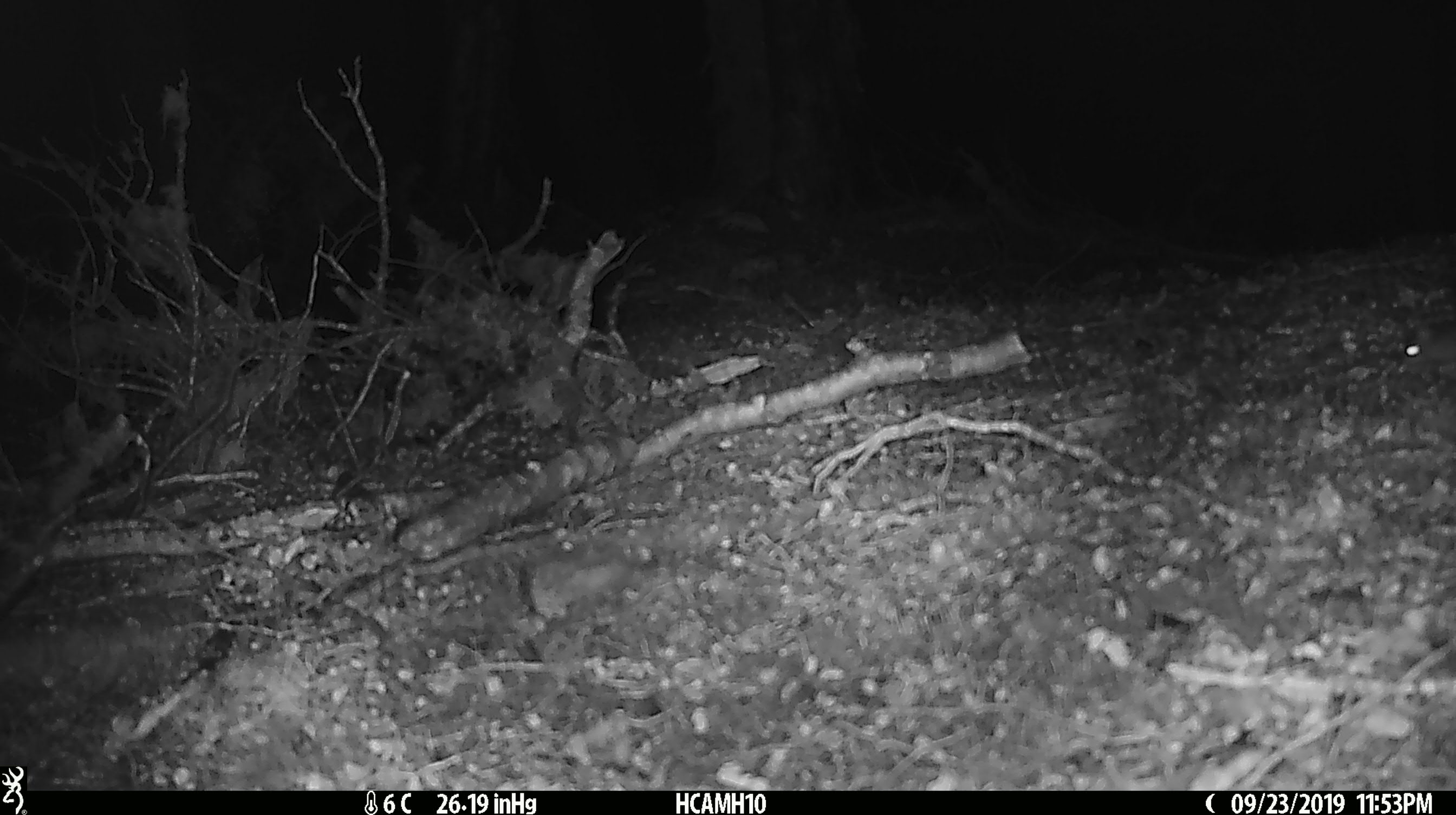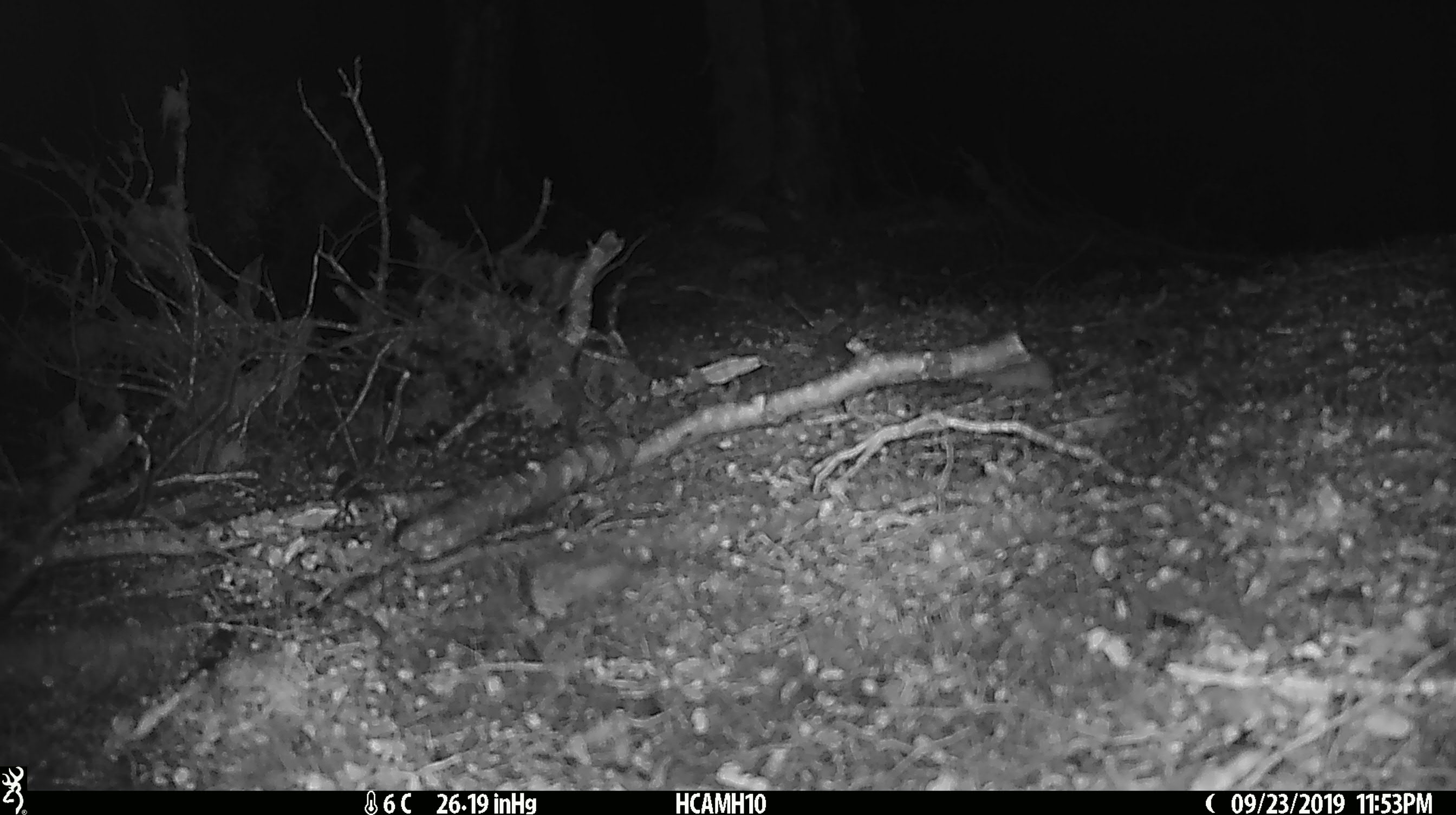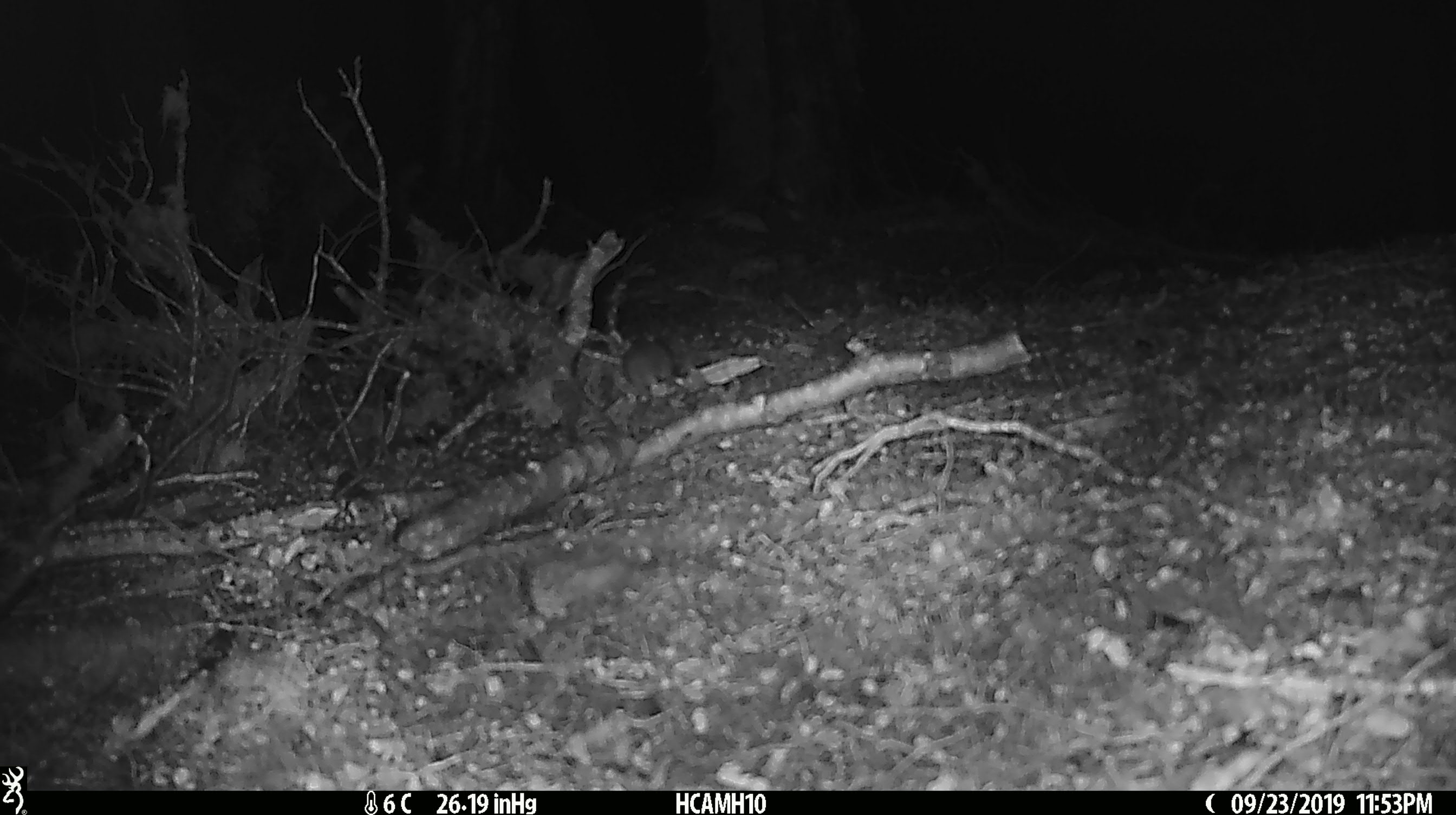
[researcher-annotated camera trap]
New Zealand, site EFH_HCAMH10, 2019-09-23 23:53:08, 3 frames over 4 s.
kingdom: Animalia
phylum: Chordata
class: Mammalia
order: Rodentia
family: Muridae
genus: Mus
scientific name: Mus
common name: mouse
Mouse (Mus).